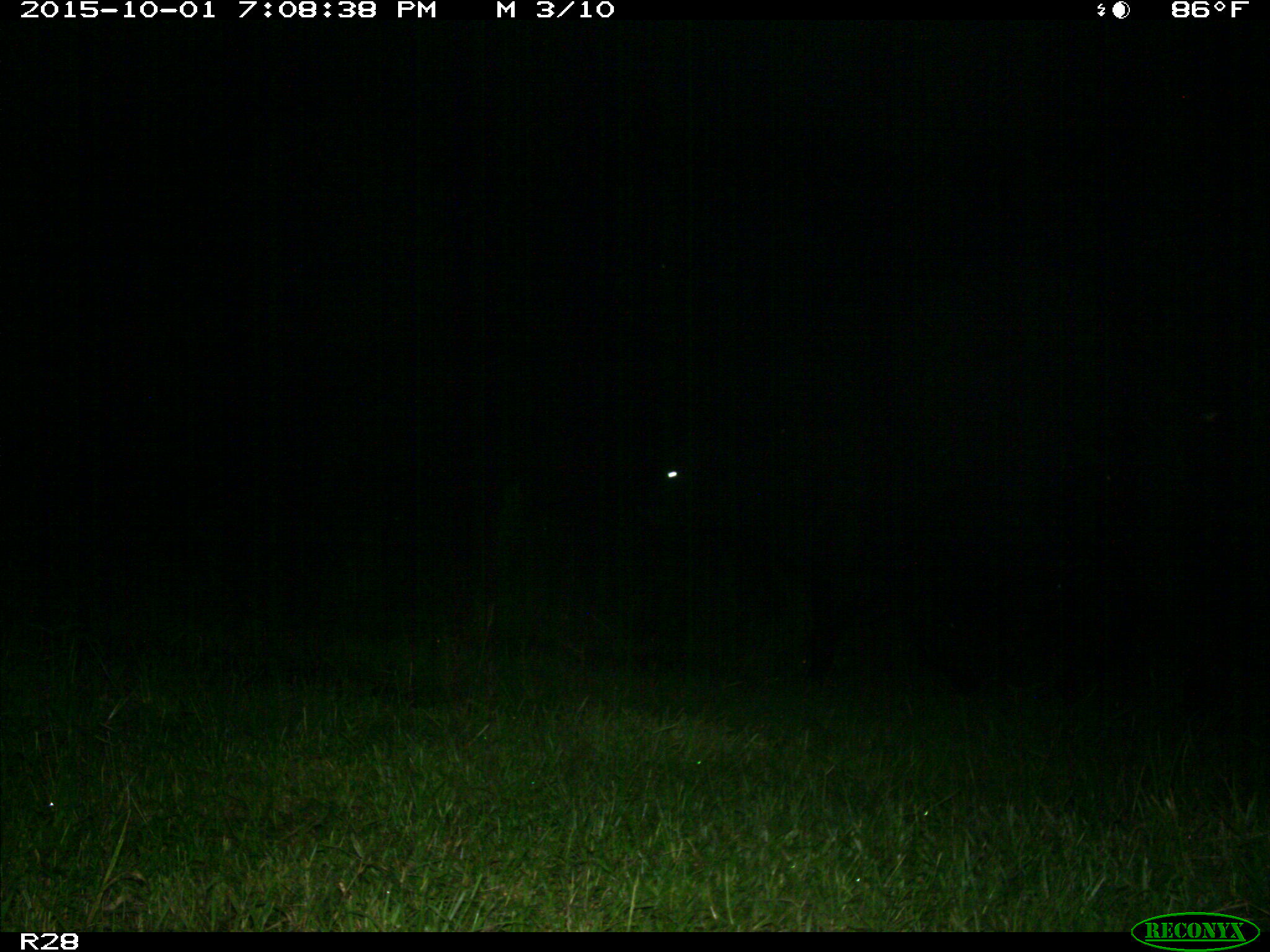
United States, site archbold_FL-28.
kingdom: Animalia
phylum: Chordata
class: Mammalia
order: Artiodactyla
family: Bovidae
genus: Bos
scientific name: Bos taurus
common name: domestic cow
Bos taurus (domestic cow).